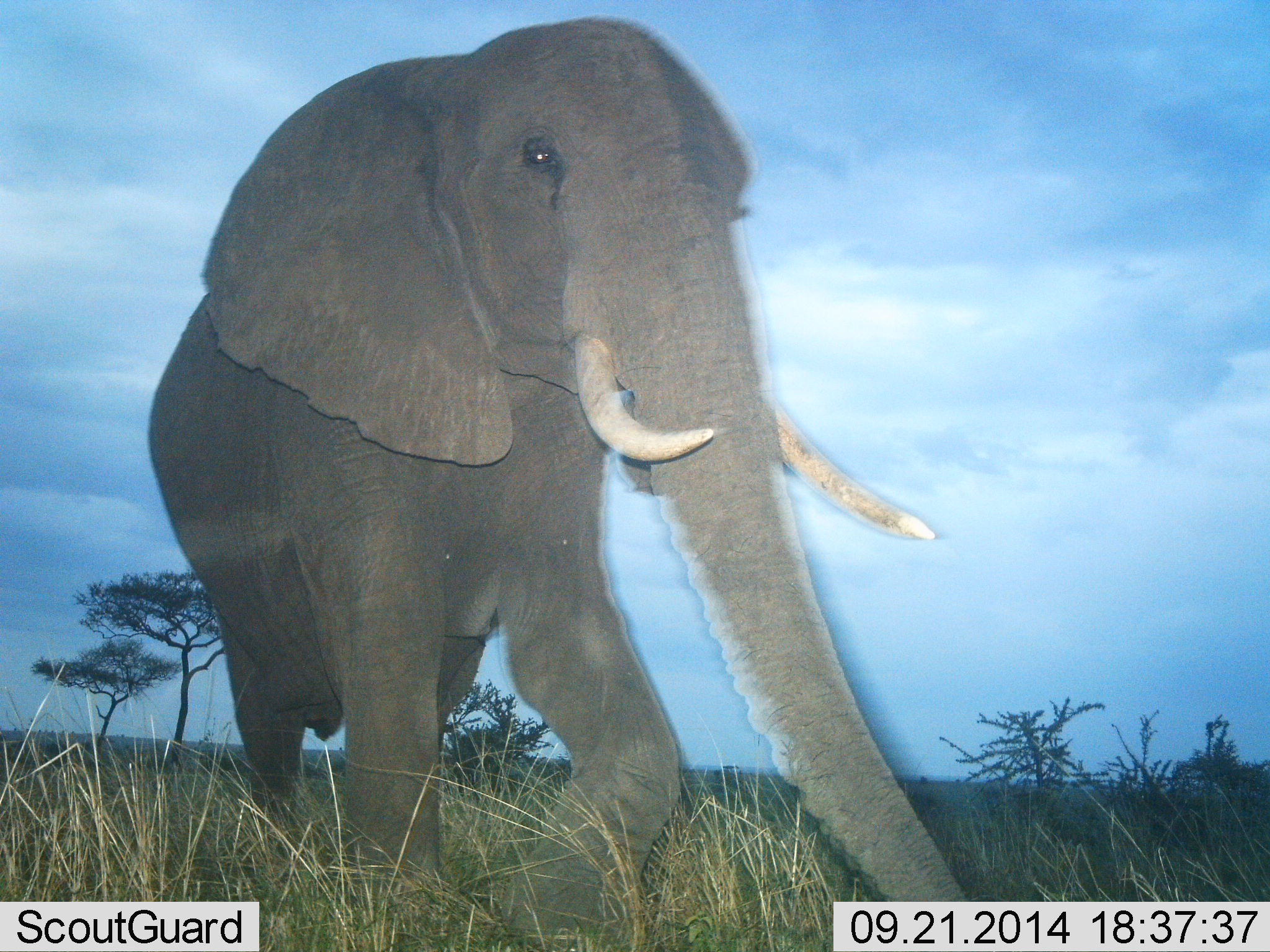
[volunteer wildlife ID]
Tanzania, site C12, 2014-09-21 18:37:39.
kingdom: Animalia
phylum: Chordata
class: Mammalia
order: Proboscidea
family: Elephantidae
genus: Loxodonta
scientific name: Loxodonta africana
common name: african bush elephant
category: elephant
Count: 1.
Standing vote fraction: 20%.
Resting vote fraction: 0%.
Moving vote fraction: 90%.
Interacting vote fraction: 0%.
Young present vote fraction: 0%.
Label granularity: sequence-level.